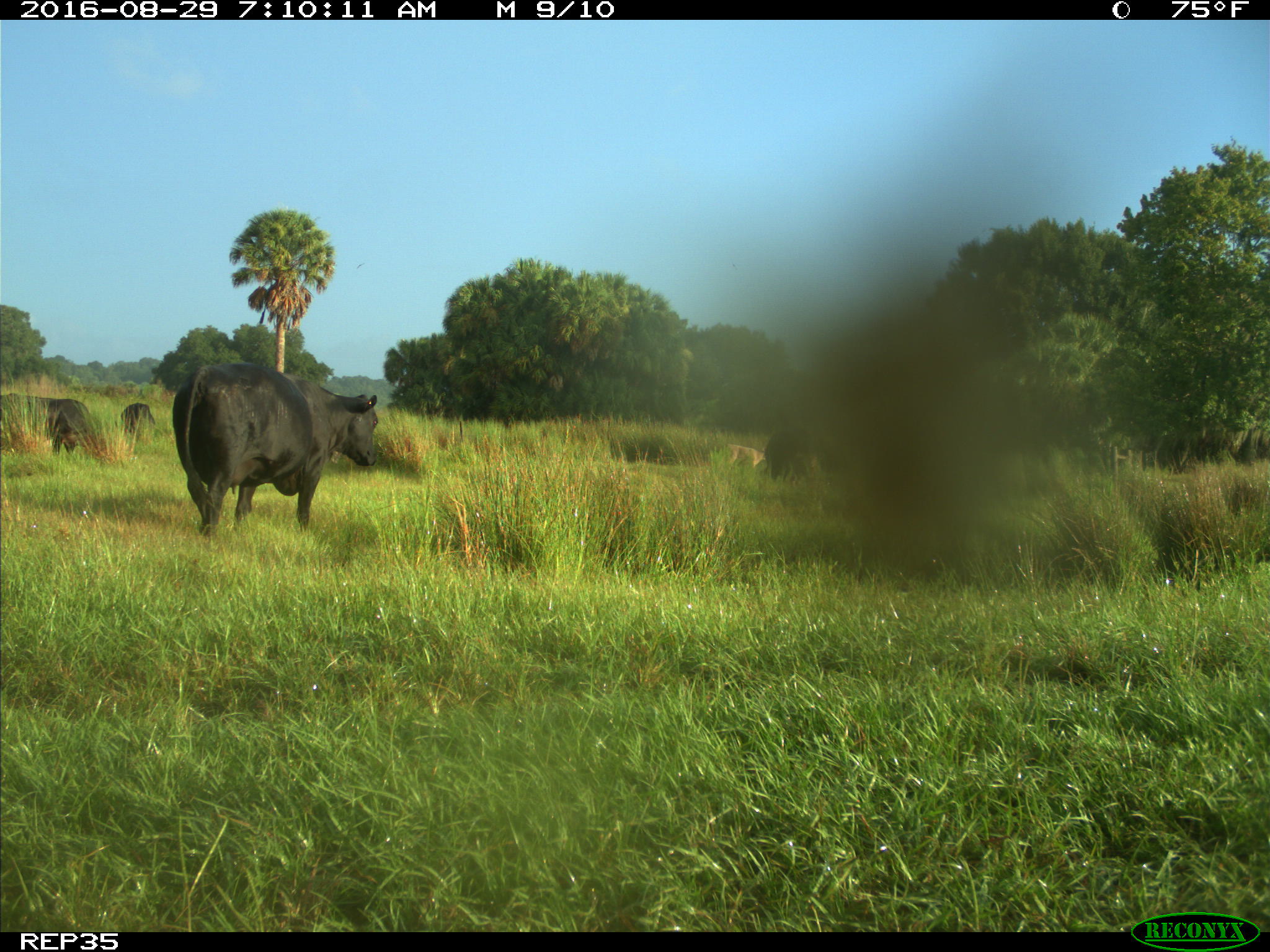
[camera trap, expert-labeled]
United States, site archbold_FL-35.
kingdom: Animalia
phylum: Chordata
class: Mammalia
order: Artiodactyla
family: Bovidae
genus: Bos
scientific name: Bos taurus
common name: domestic cow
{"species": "Bos taurus (domestic cow)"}